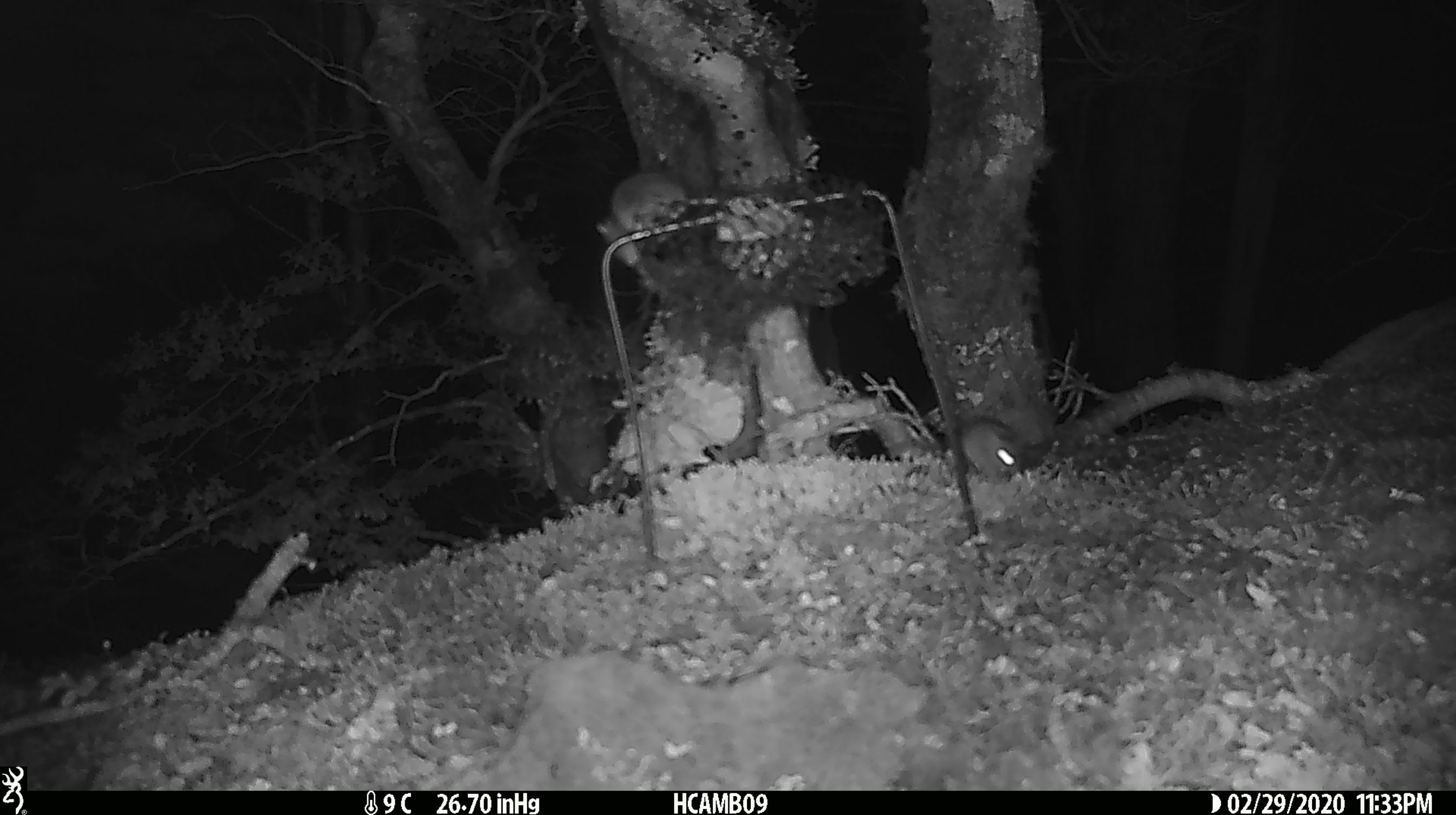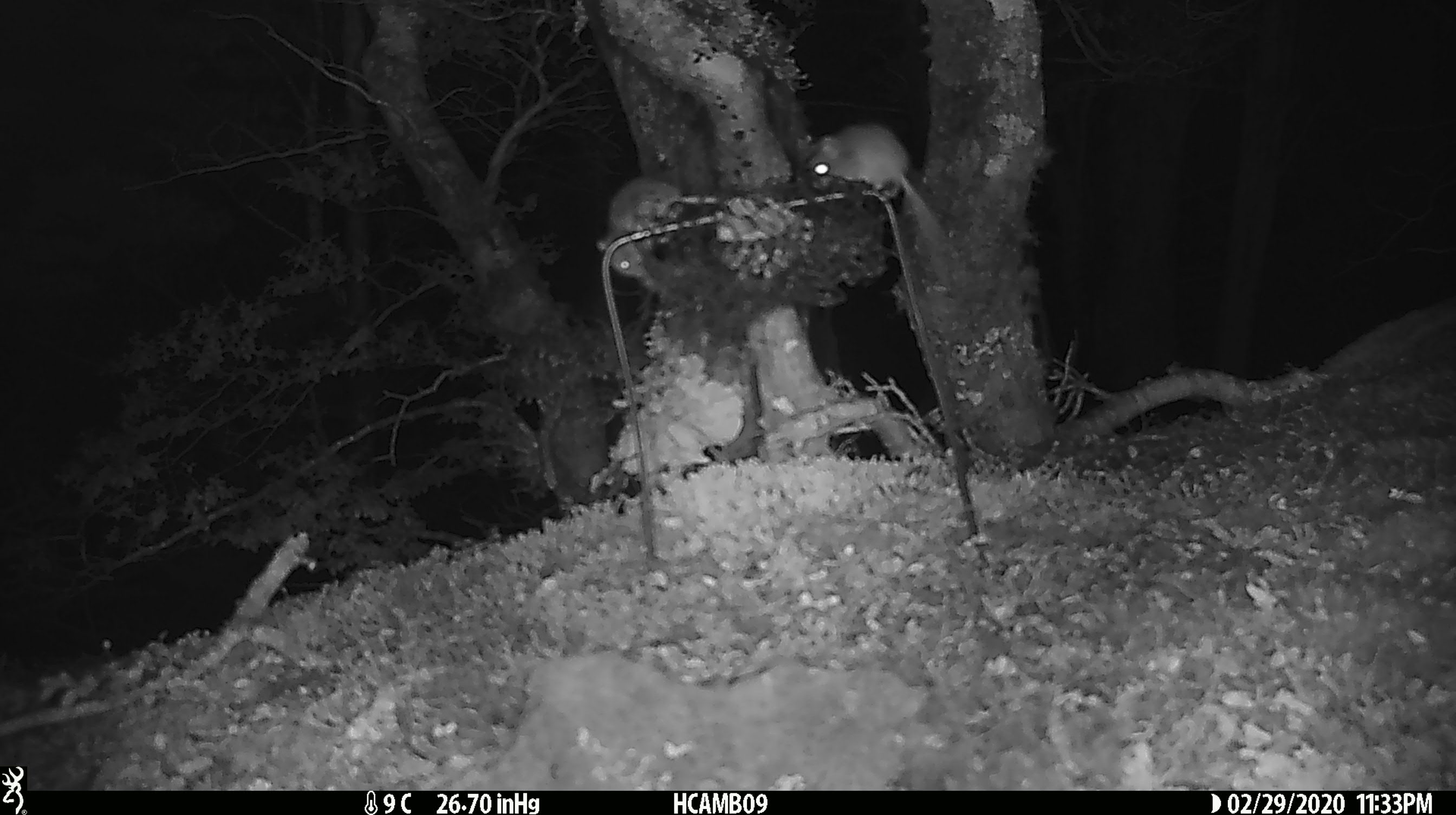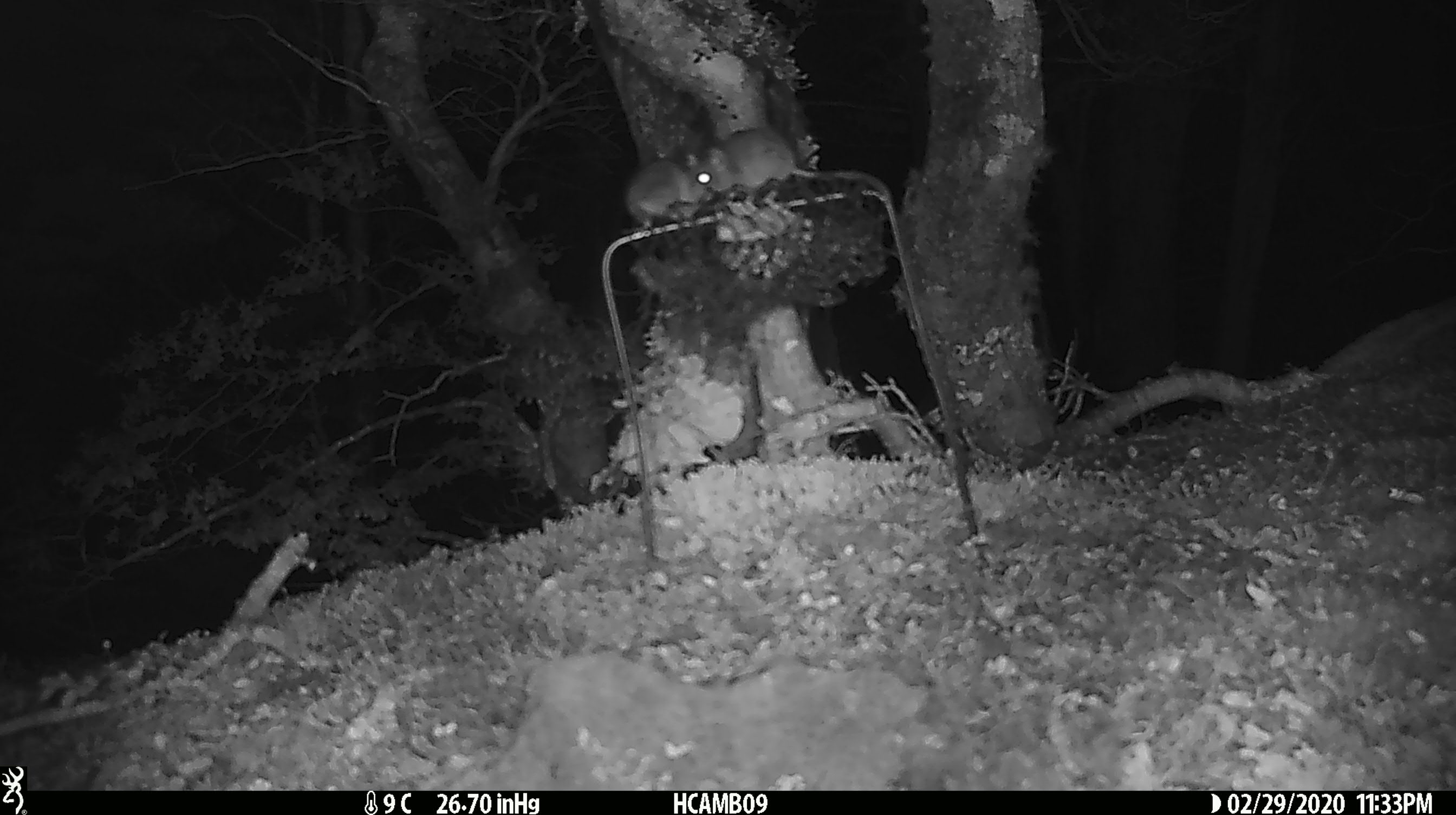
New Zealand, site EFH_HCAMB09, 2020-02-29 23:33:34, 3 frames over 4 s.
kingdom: Animalia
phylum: Chordata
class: Mammalia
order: Rodentia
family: Muridae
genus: Mus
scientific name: Mus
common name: mouse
Mouse (Mus).